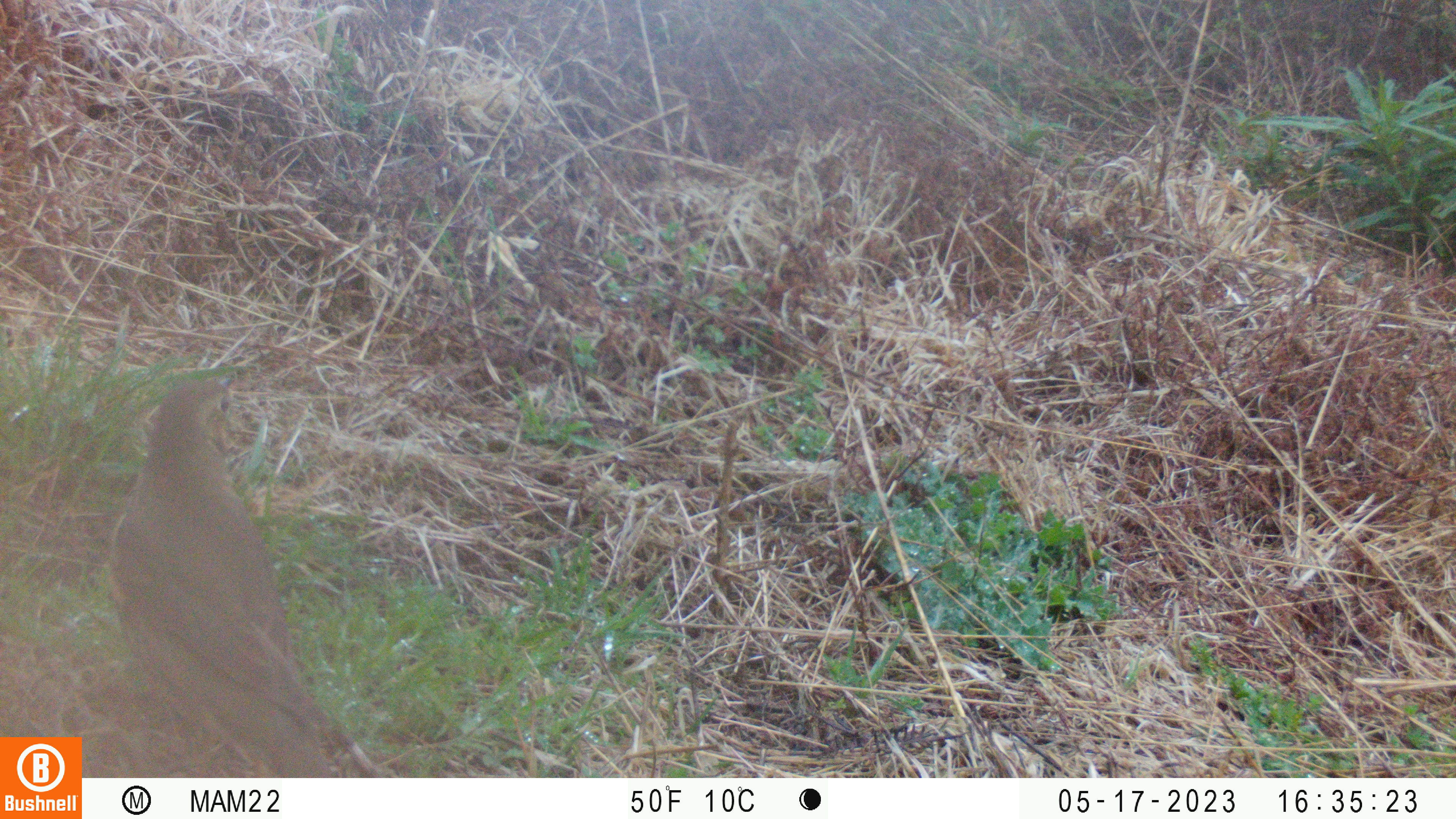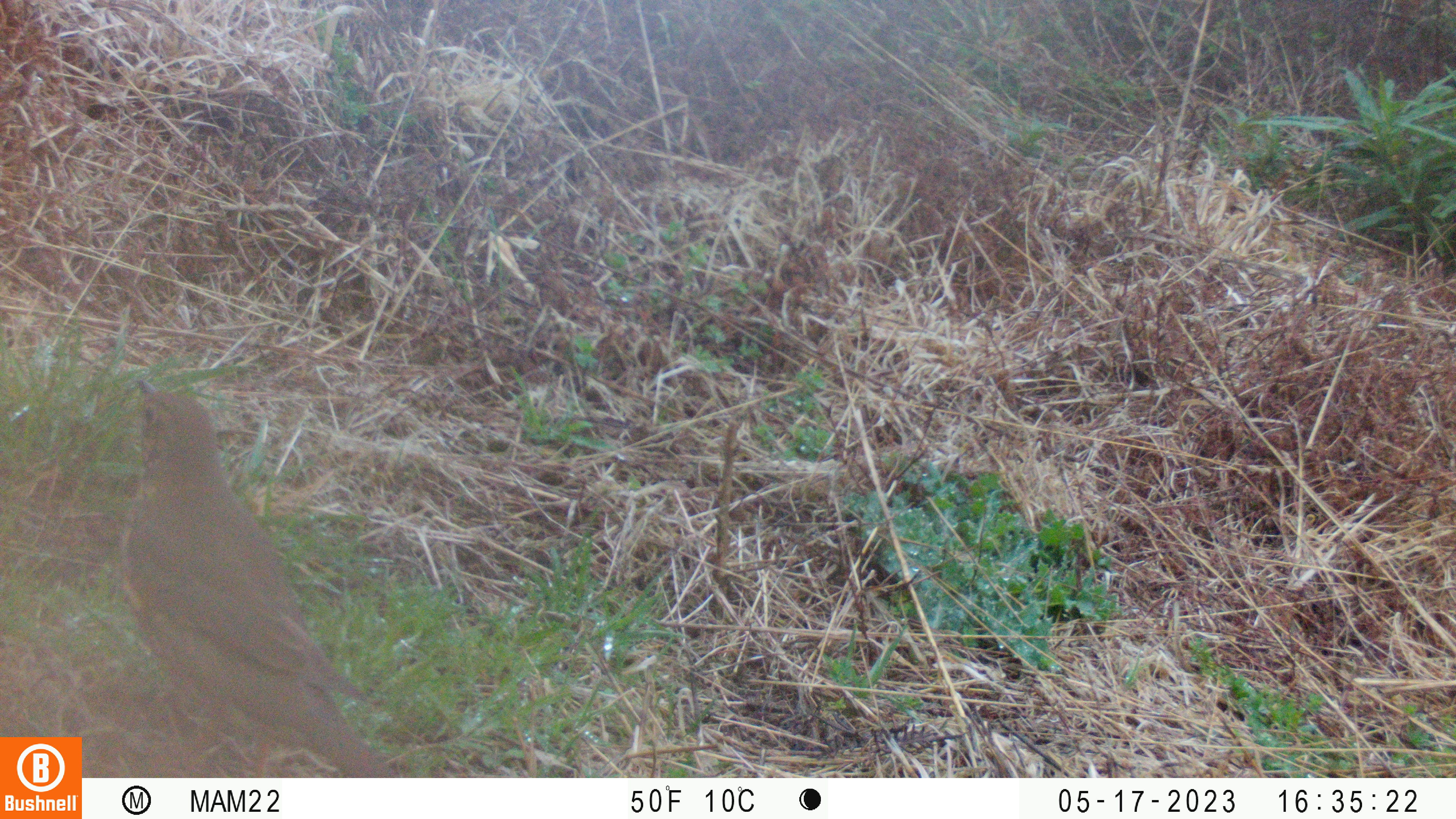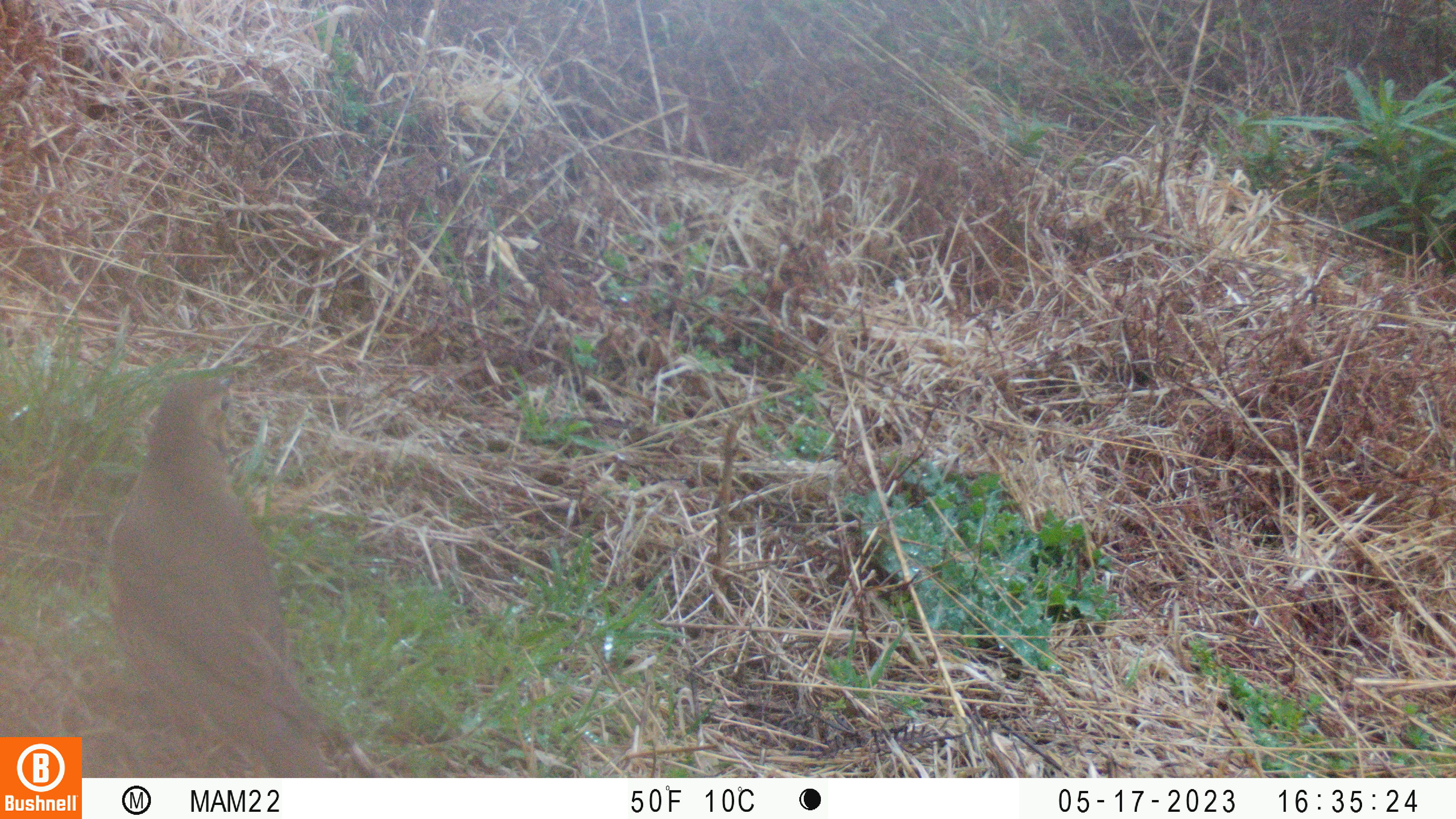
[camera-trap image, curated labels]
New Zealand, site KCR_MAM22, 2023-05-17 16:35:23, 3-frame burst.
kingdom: Animalia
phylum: Chordata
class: Aves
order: Passeriformes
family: Turdidae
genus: Turdus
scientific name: Turdus philomelos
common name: song thrush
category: thrush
Thrush (song thrush) (Turdus philomelos).